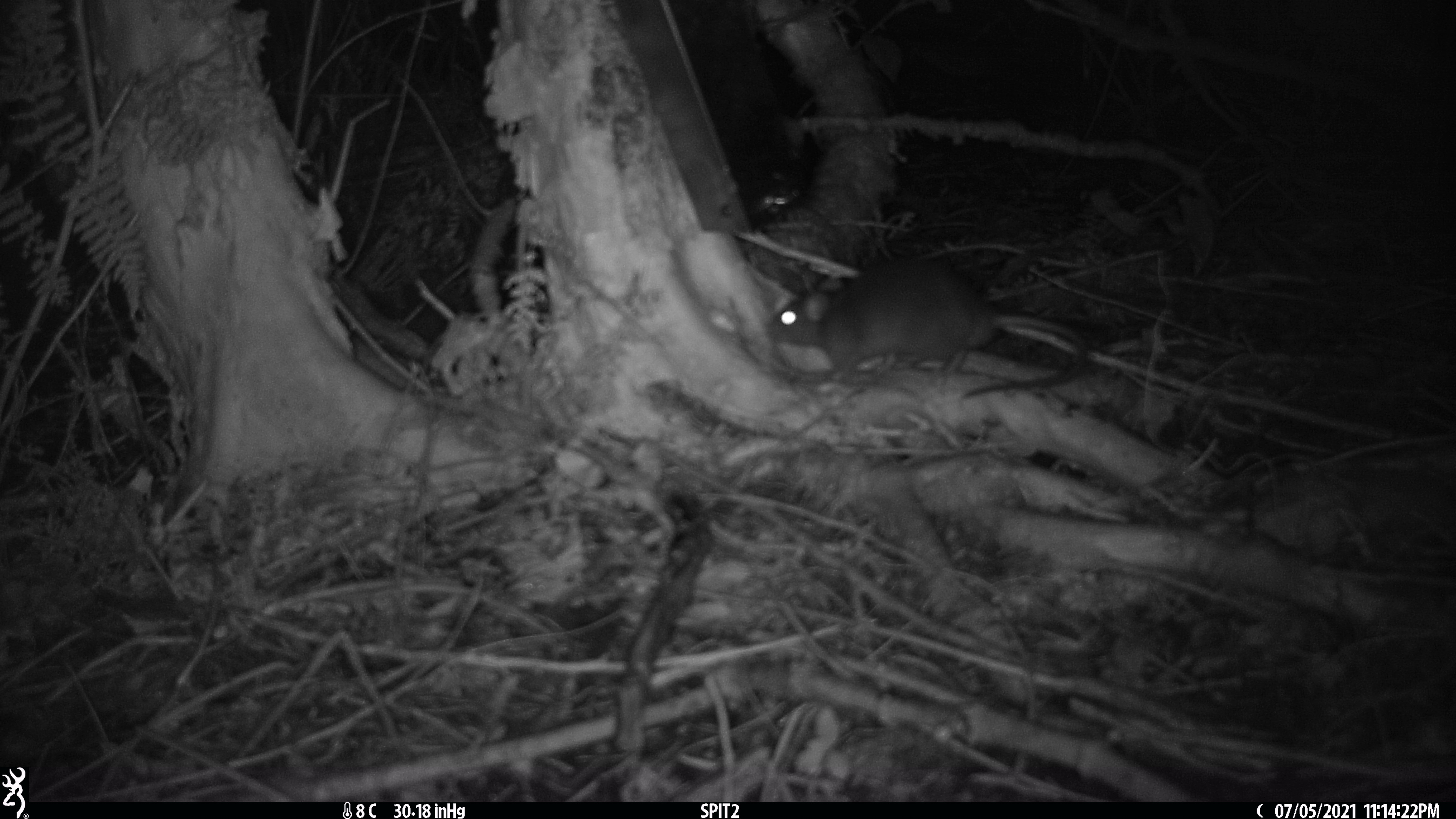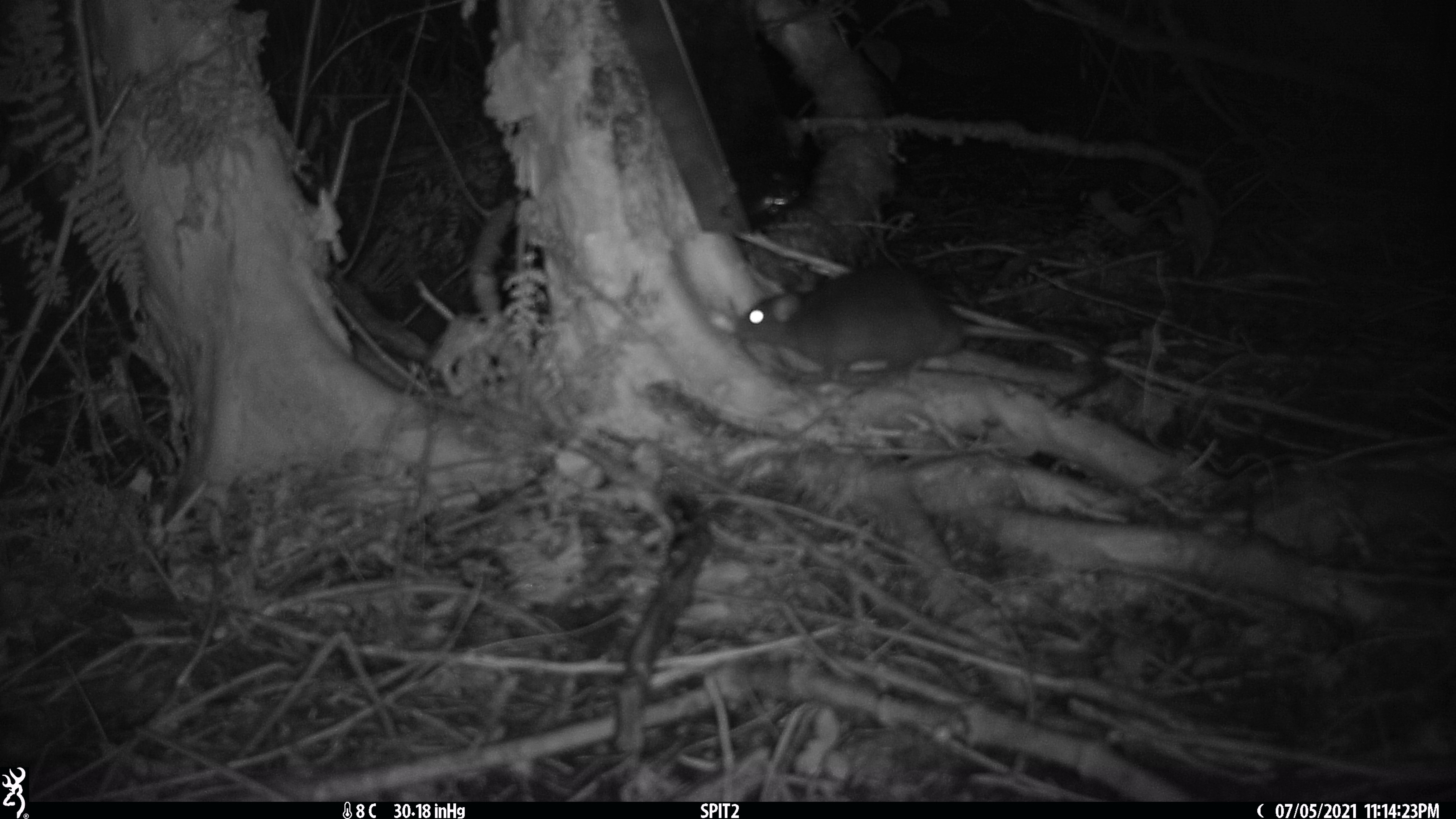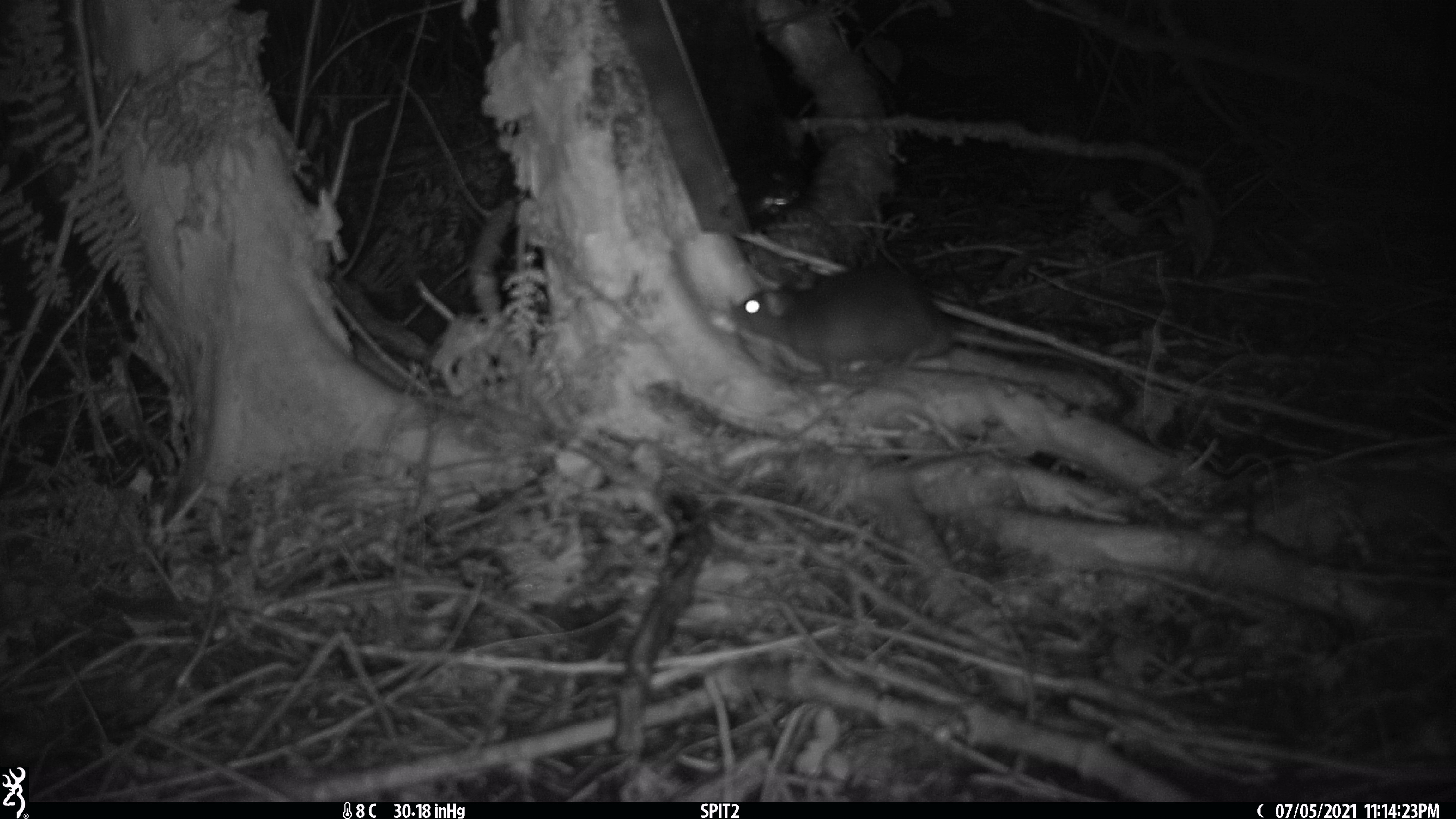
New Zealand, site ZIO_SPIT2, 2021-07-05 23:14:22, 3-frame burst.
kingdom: Animalia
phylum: Chordata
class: Mammalia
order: Rodentia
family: Muridae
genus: Rattus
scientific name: Rattus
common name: rat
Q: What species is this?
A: Rat (Rattus).